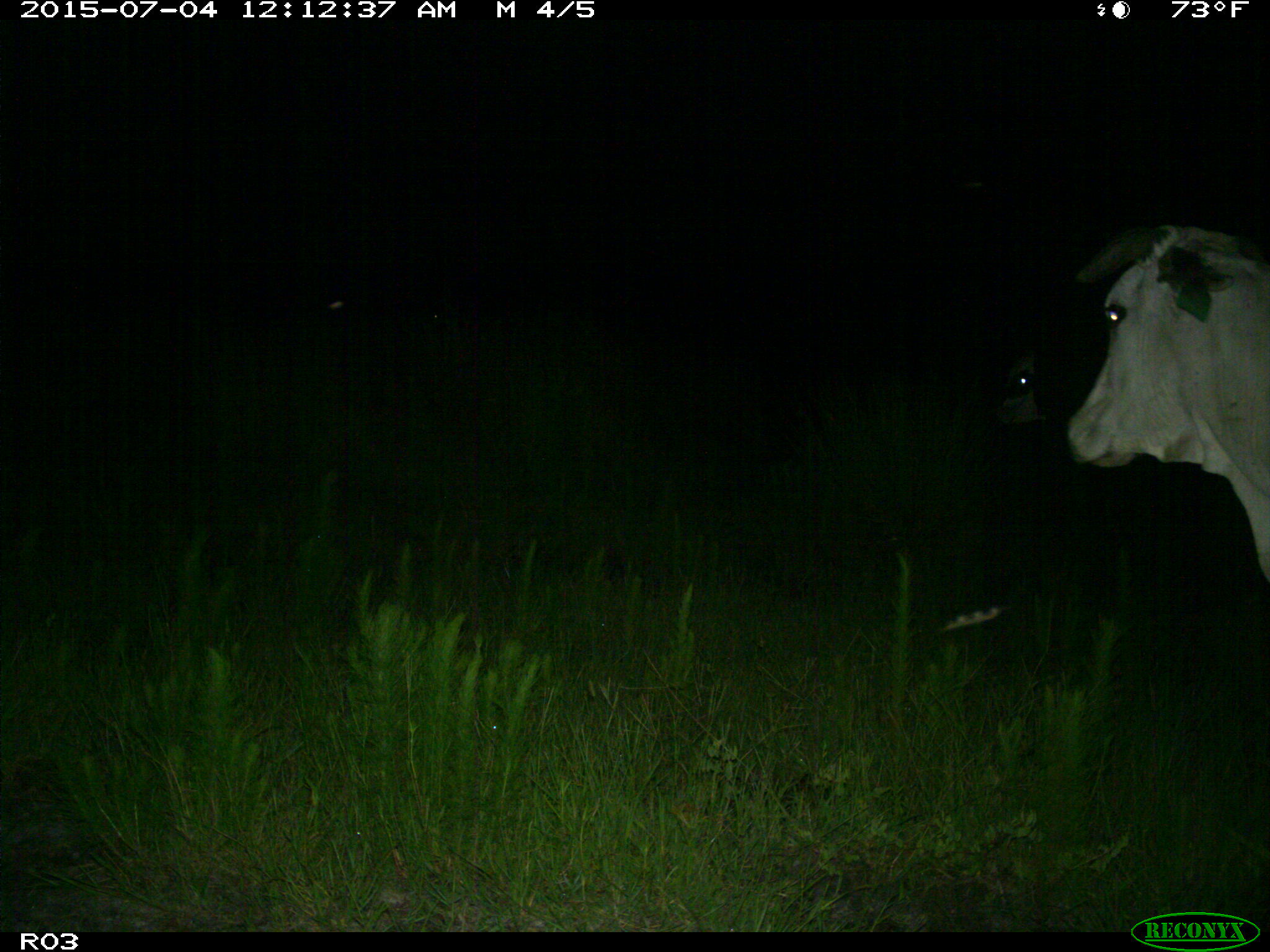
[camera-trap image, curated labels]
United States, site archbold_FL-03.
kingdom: Animalia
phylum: Chordata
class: Mammalia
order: Artiodactyla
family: Bovidae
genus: Bos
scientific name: Bos taurus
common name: domestic cow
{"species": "Bos taurus (domestic cow)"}